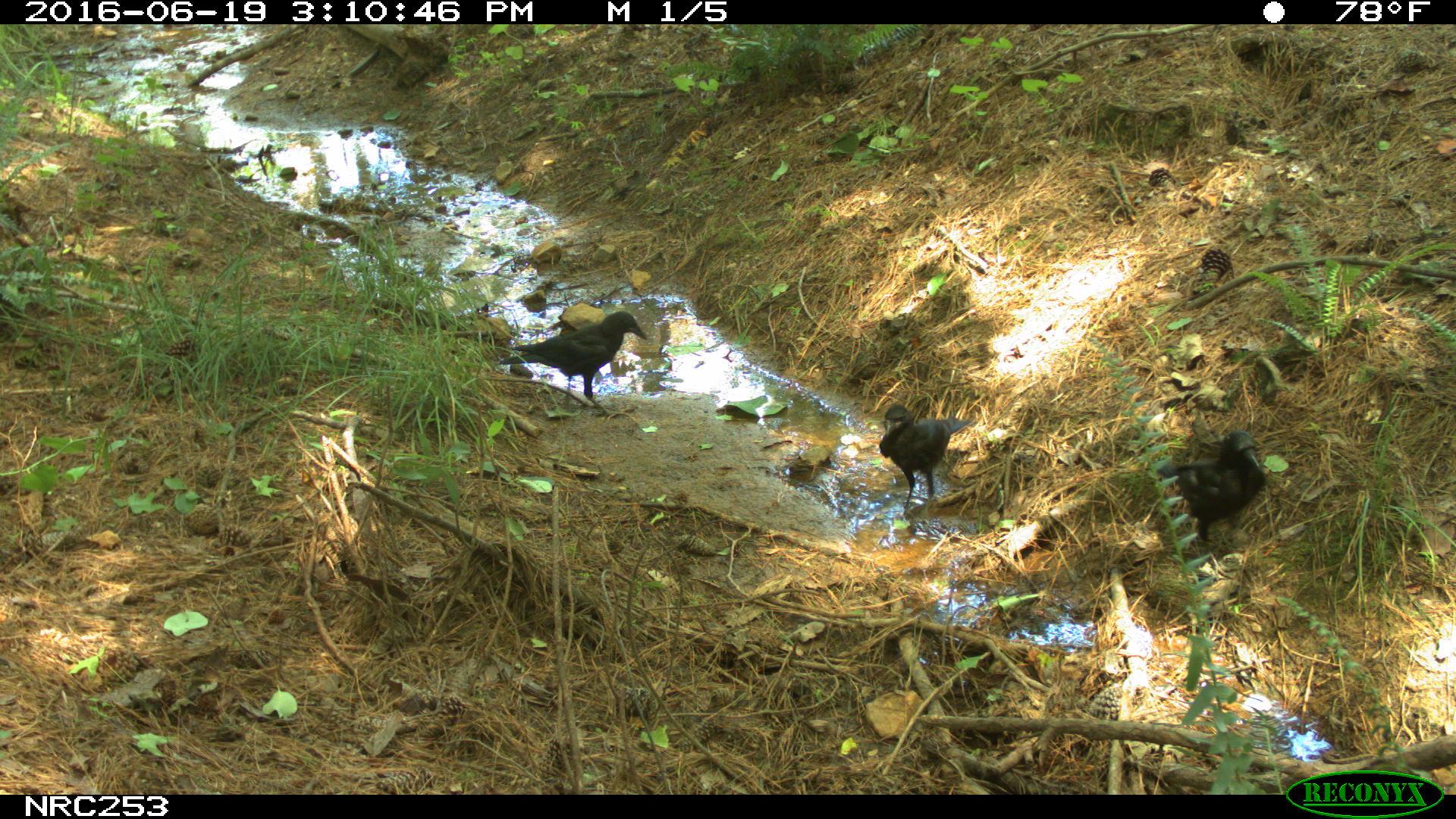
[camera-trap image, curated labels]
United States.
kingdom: Animalia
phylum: Chordata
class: Aves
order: Passeriformes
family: Corvidae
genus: Corvus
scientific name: Corvus brachyrhynchos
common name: american crow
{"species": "American Crow (Corvus brachyrhynchos)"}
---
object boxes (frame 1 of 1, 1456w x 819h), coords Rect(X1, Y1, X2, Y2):
American Crow: Rect(511, 311, 646, 396); Rect(869, 406, 971, 508); Rect(1176, 432, 1265, 536)